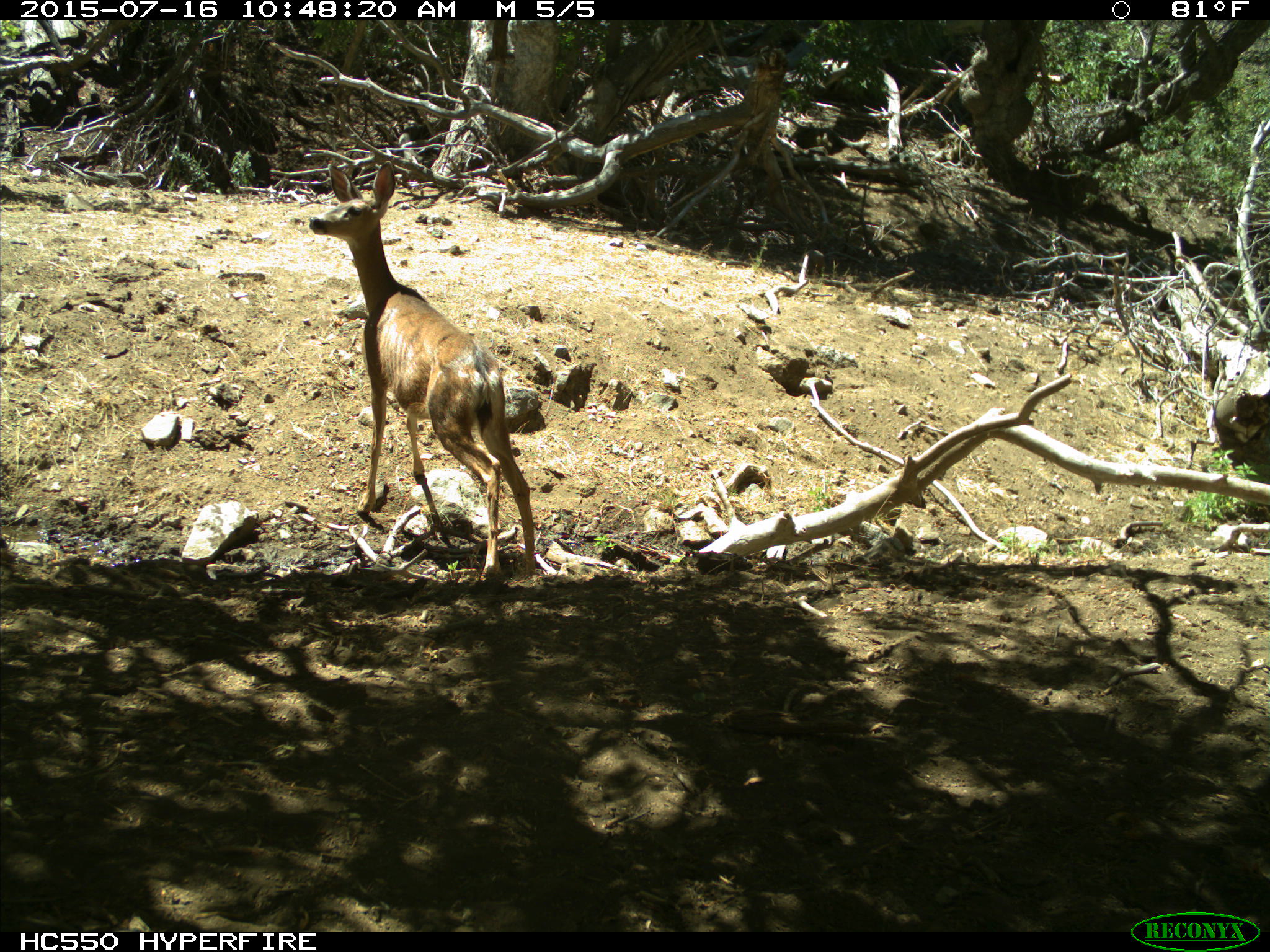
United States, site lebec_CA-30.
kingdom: Animalia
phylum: Chordata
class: Mammalia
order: Artiodactyla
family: Cervidae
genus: Odocoileus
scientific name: Odocoileus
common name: deer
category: unidentified deer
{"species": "unidentified deer (deer) (Odocoileus)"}